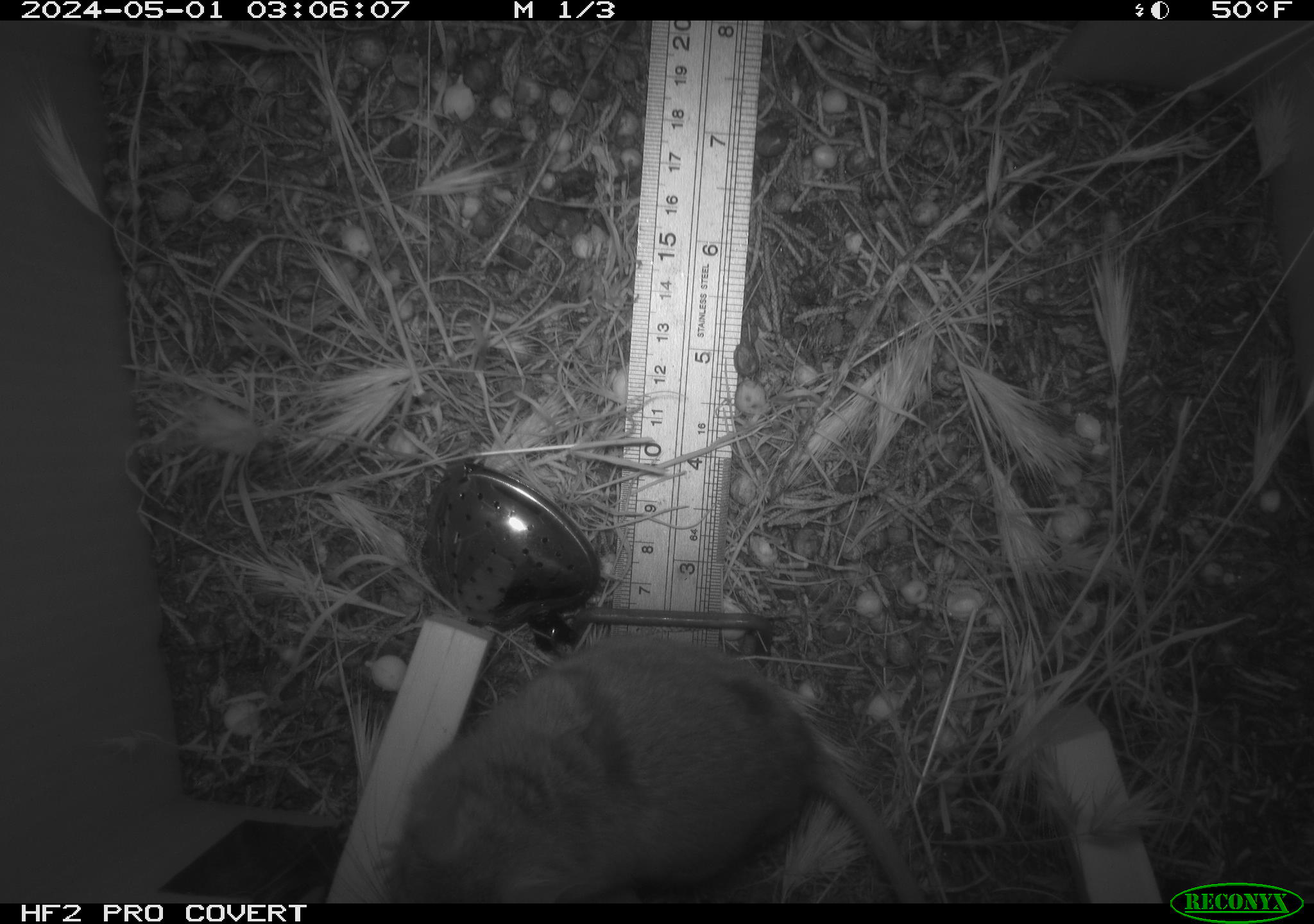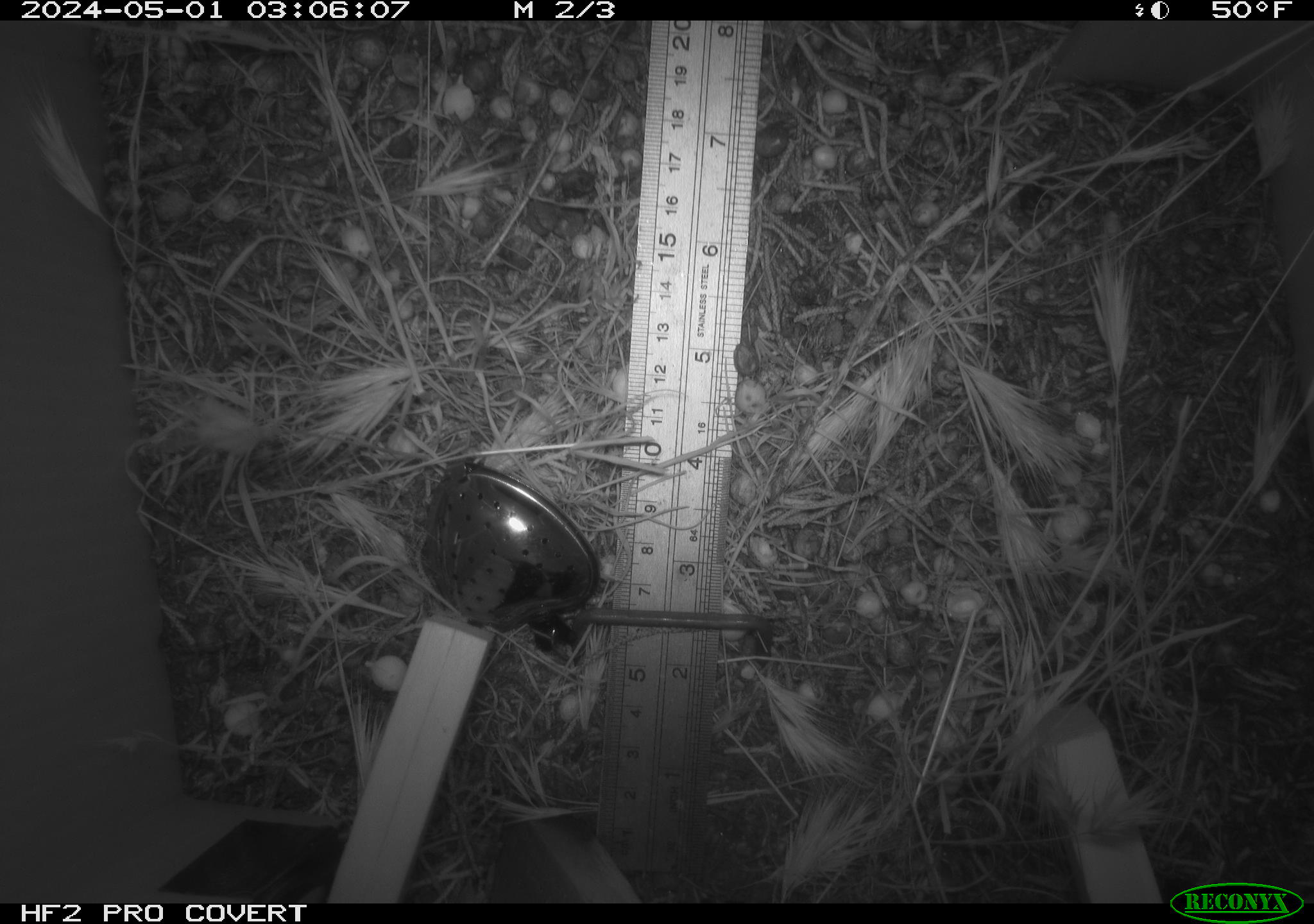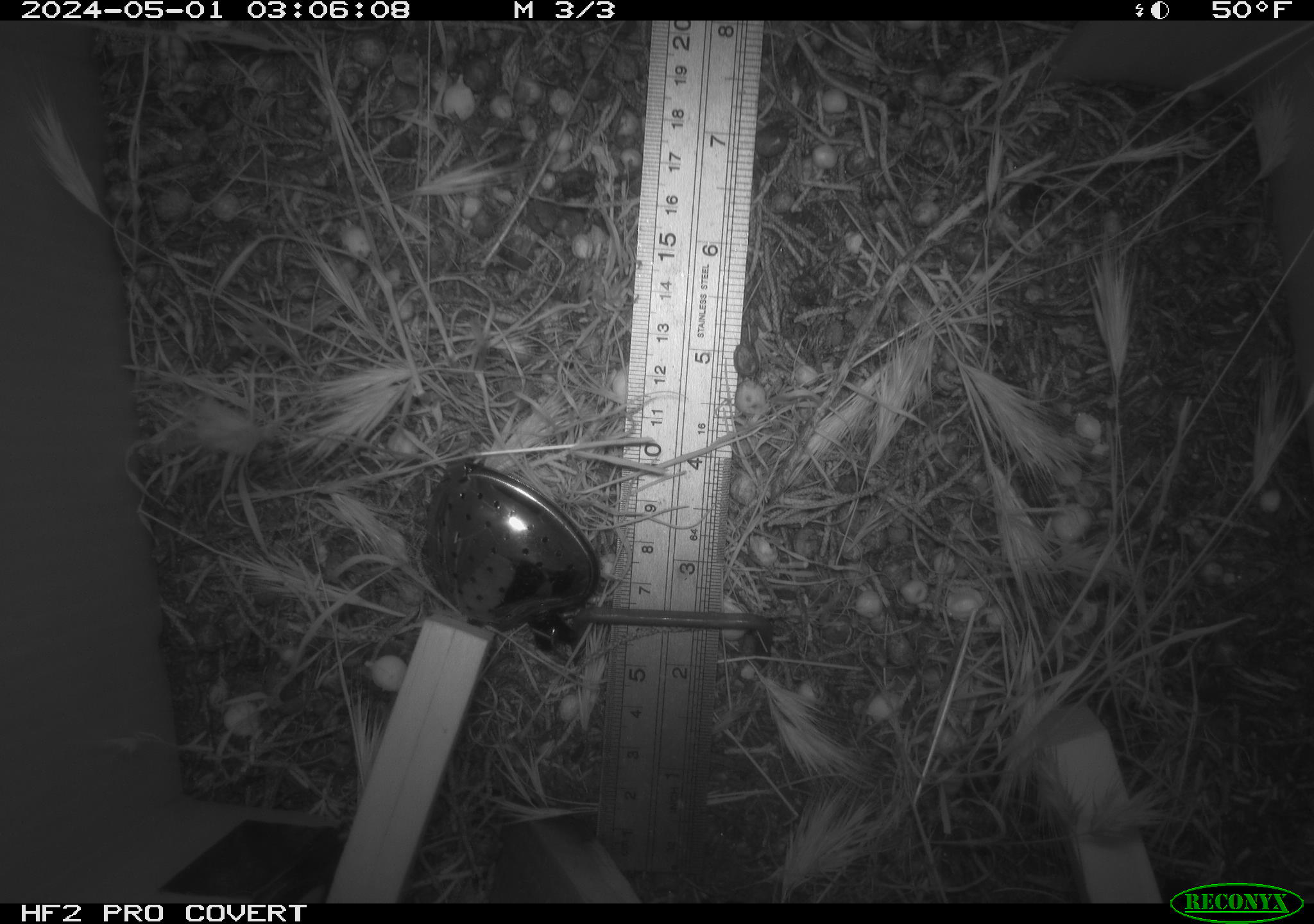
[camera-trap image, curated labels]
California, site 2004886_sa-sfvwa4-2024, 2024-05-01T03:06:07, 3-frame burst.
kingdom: Animalia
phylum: Chordata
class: Mammalia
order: Rodentia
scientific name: Rodentia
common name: mouse species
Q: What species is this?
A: Mouse species (Rodentia).